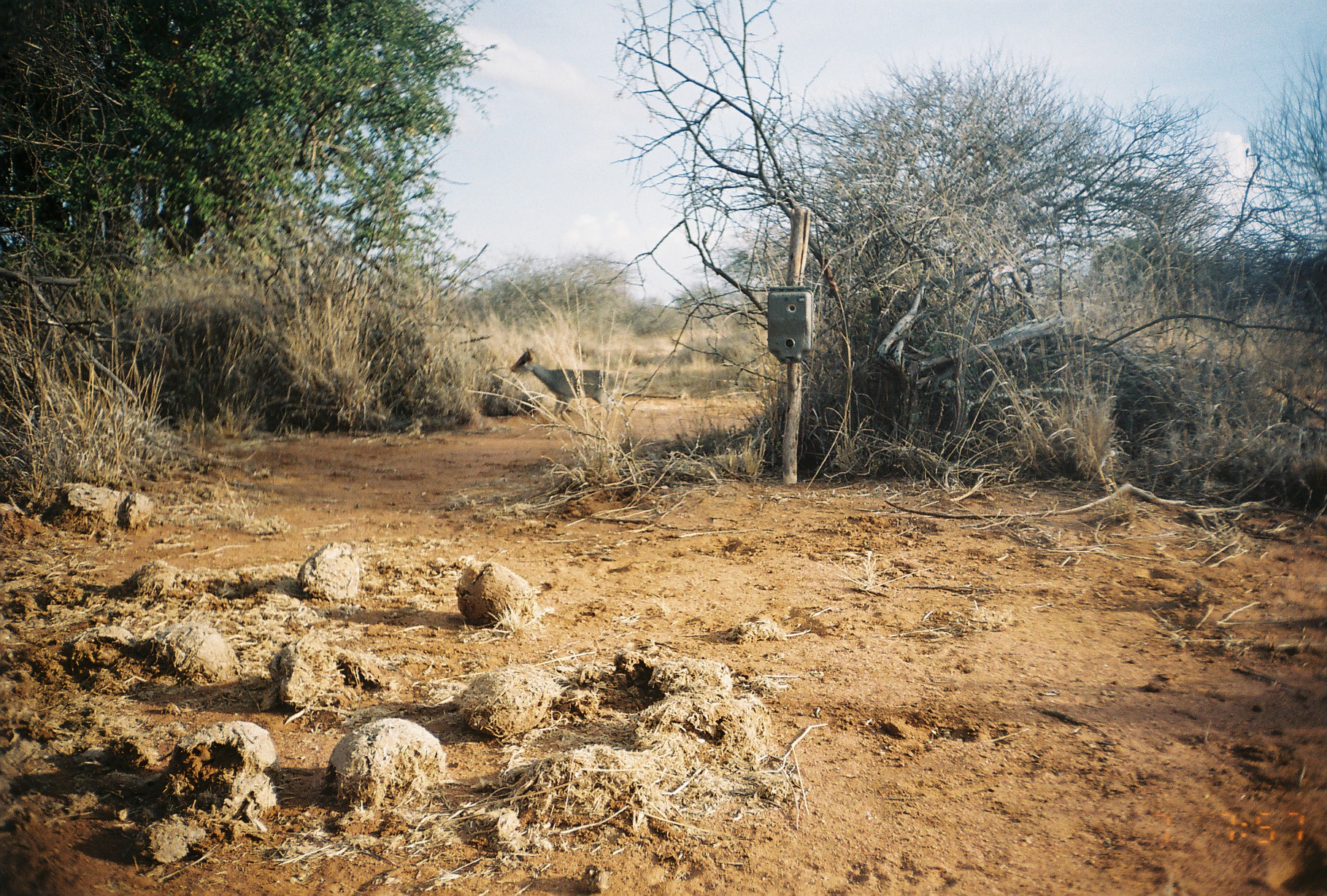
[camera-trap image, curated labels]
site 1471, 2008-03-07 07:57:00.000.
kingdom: Animalia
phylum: Chordata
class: Mammalia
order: Artiodactyla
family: Bovidae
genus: Madoqua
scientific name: Madoqua guentheri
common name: günther's dik-dik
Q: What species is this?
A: Madoqua guentheri (günther's dik-dik).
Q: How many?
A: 1.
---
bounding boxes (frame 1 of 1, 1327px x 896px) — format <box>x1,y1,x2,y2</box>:
madoqua guentheri: <box>509,347,628,439</box>